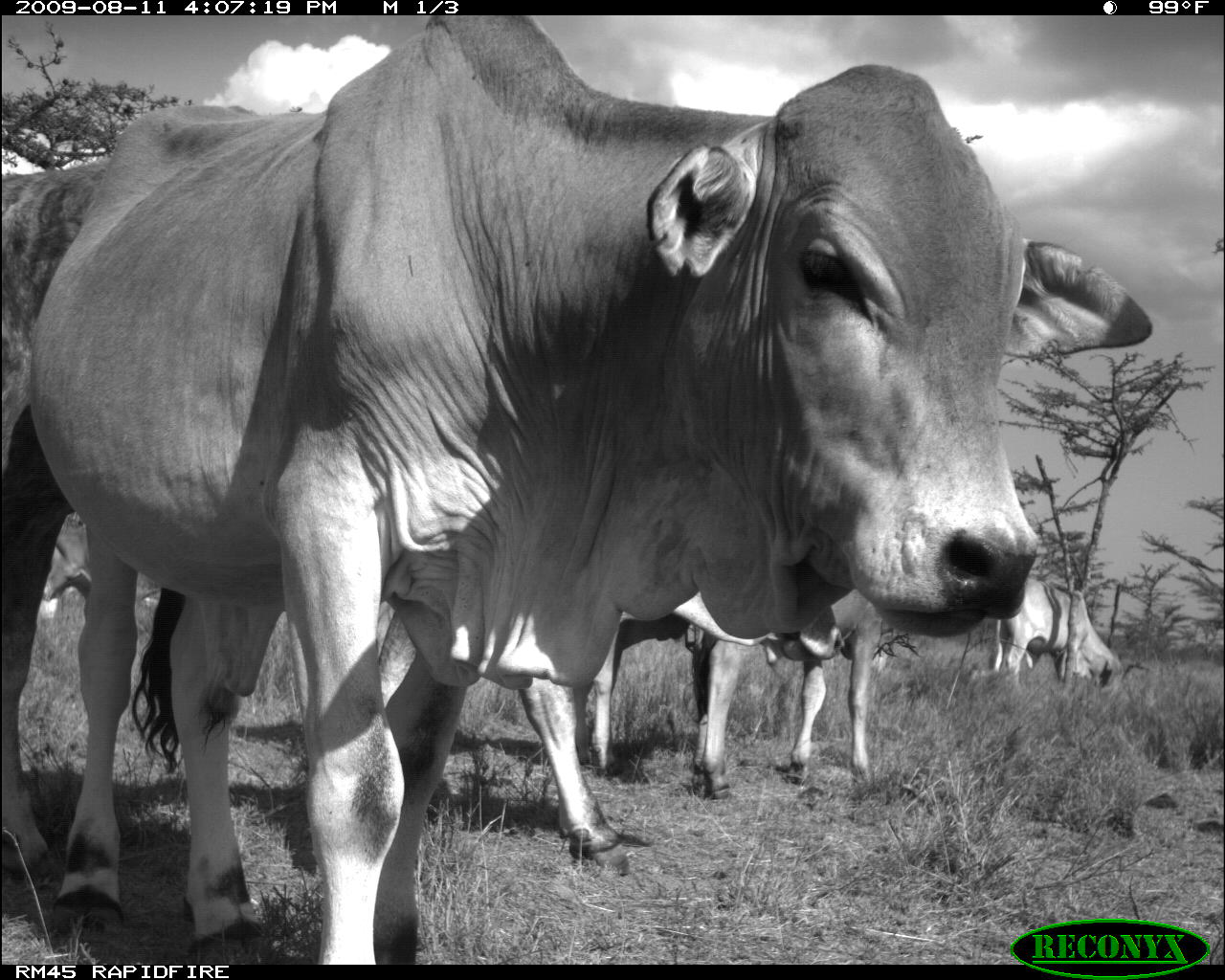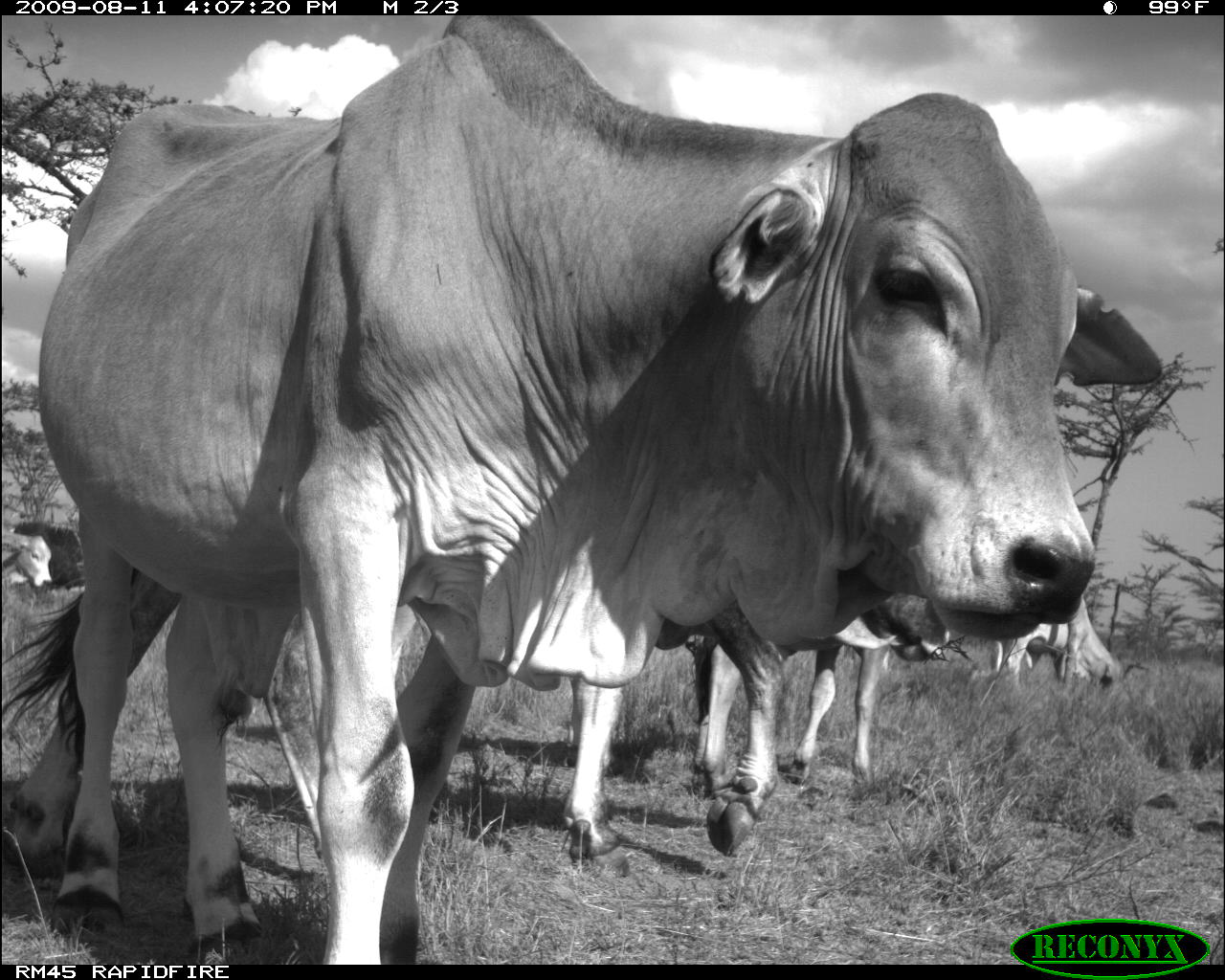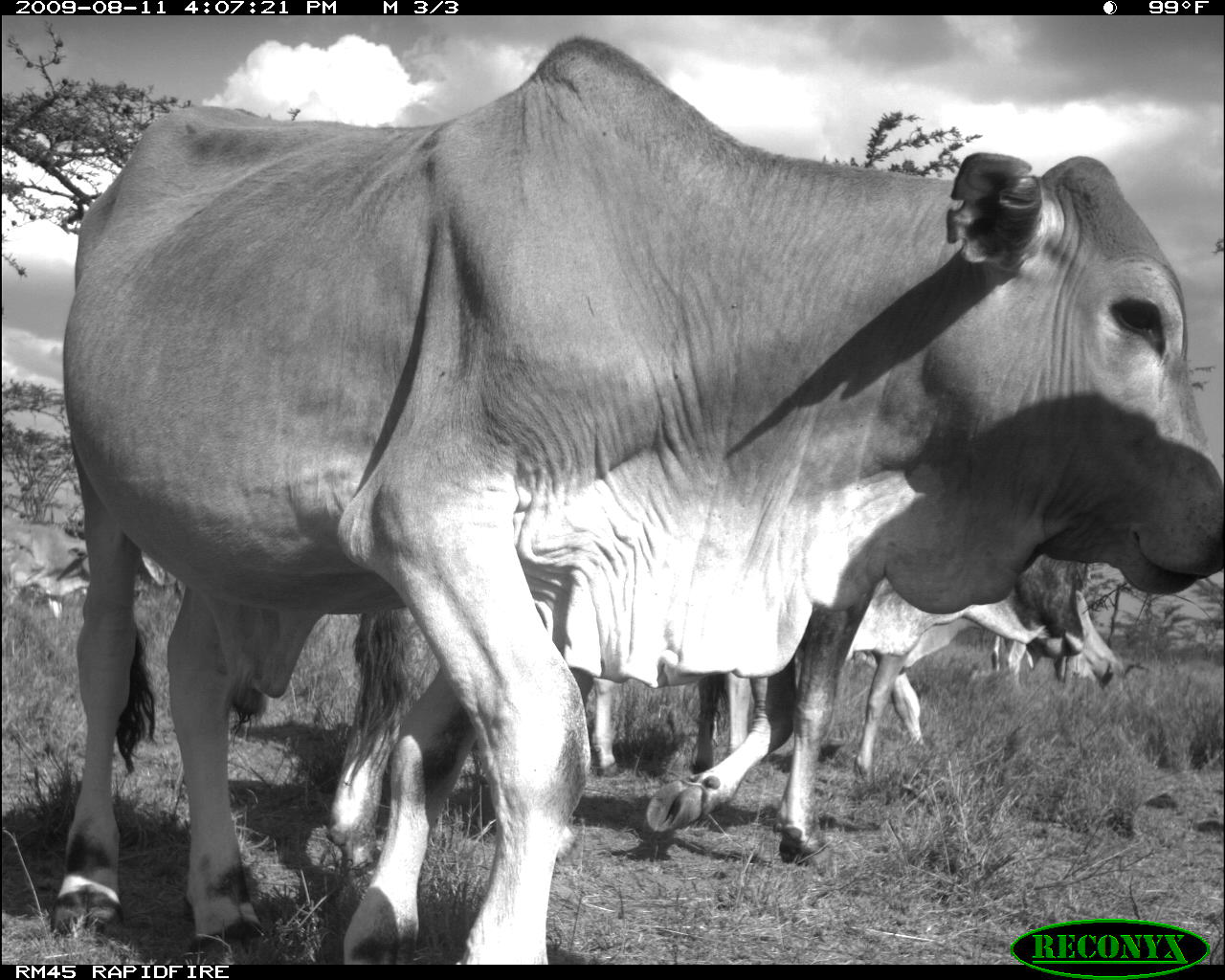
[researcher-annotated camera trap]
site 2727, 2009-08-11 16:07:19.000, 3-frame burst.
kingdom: Animalia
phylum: Chordata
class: Mammalia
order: Artiodactyla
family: Bovidae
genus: Bos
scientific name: Bos taurus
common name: domestic cattle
Bos taurus (domestic cattle), count 4.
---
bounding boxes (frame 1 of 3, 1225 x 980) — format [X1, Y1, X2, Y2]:
bos taurus: [34, 15, 1152, 964]; [516, 601, 843, 866]; [0, 148, 113, 882]; [689, 589, 882, 798]; [988, 579, 1122, 700]